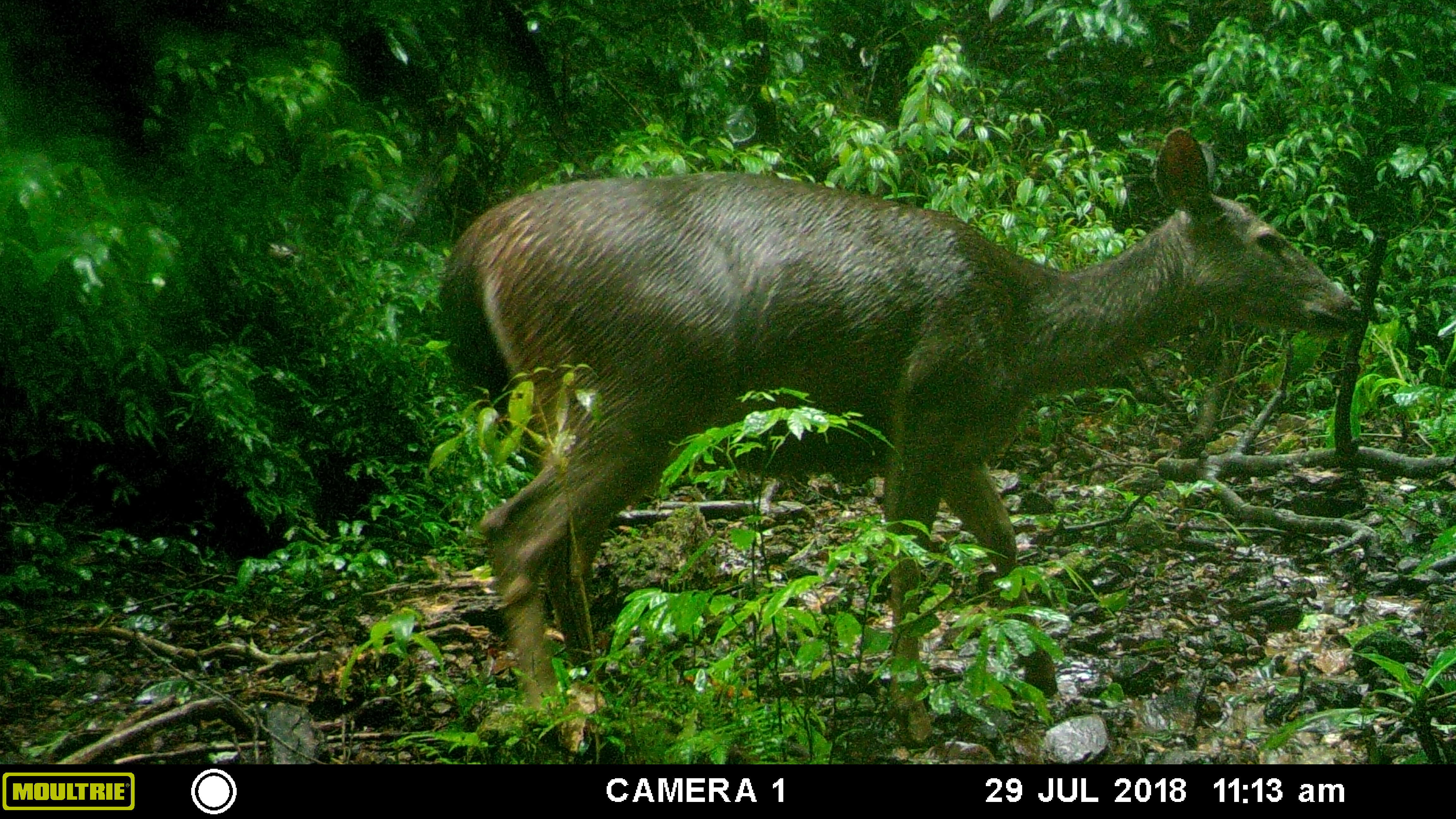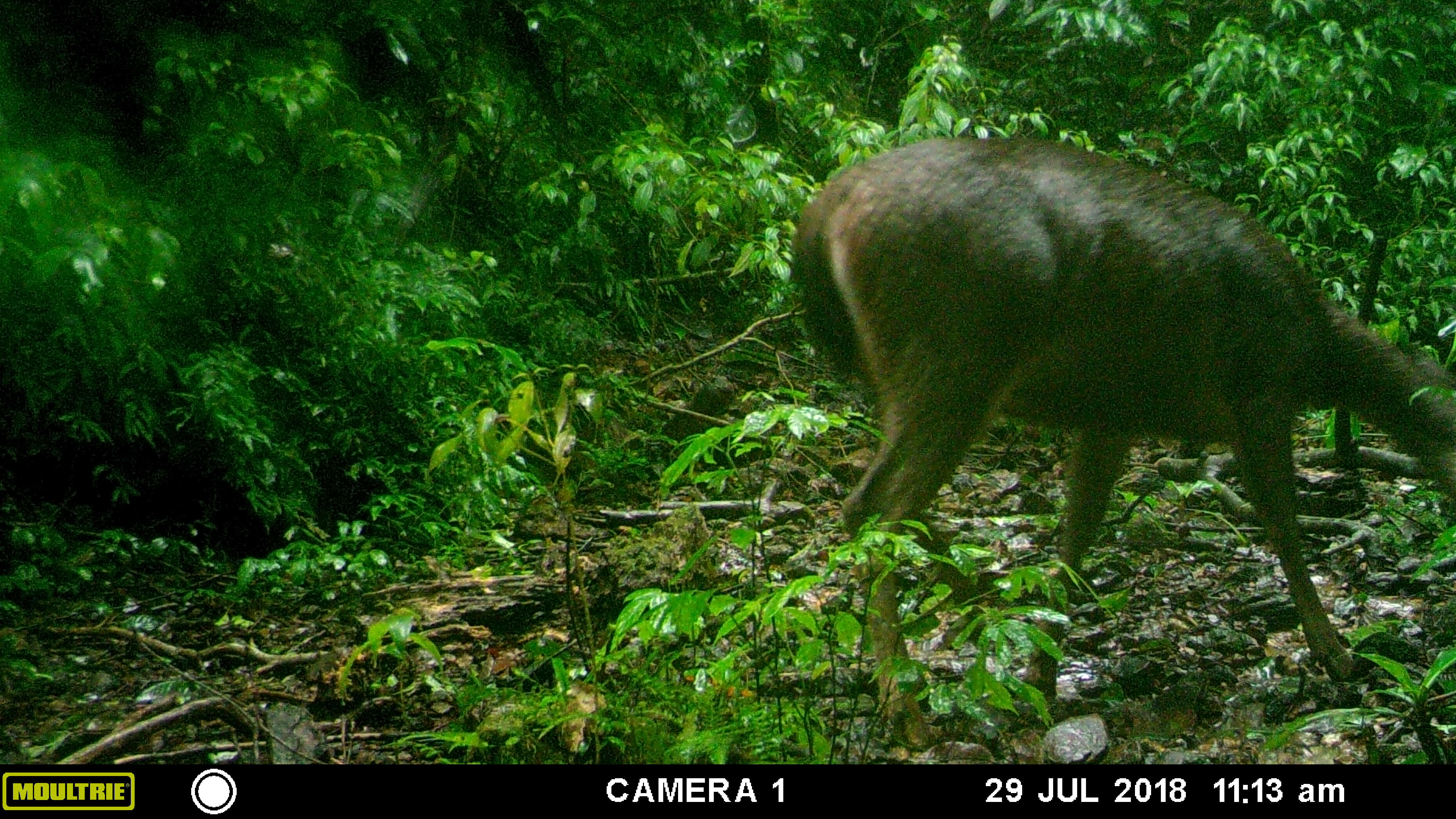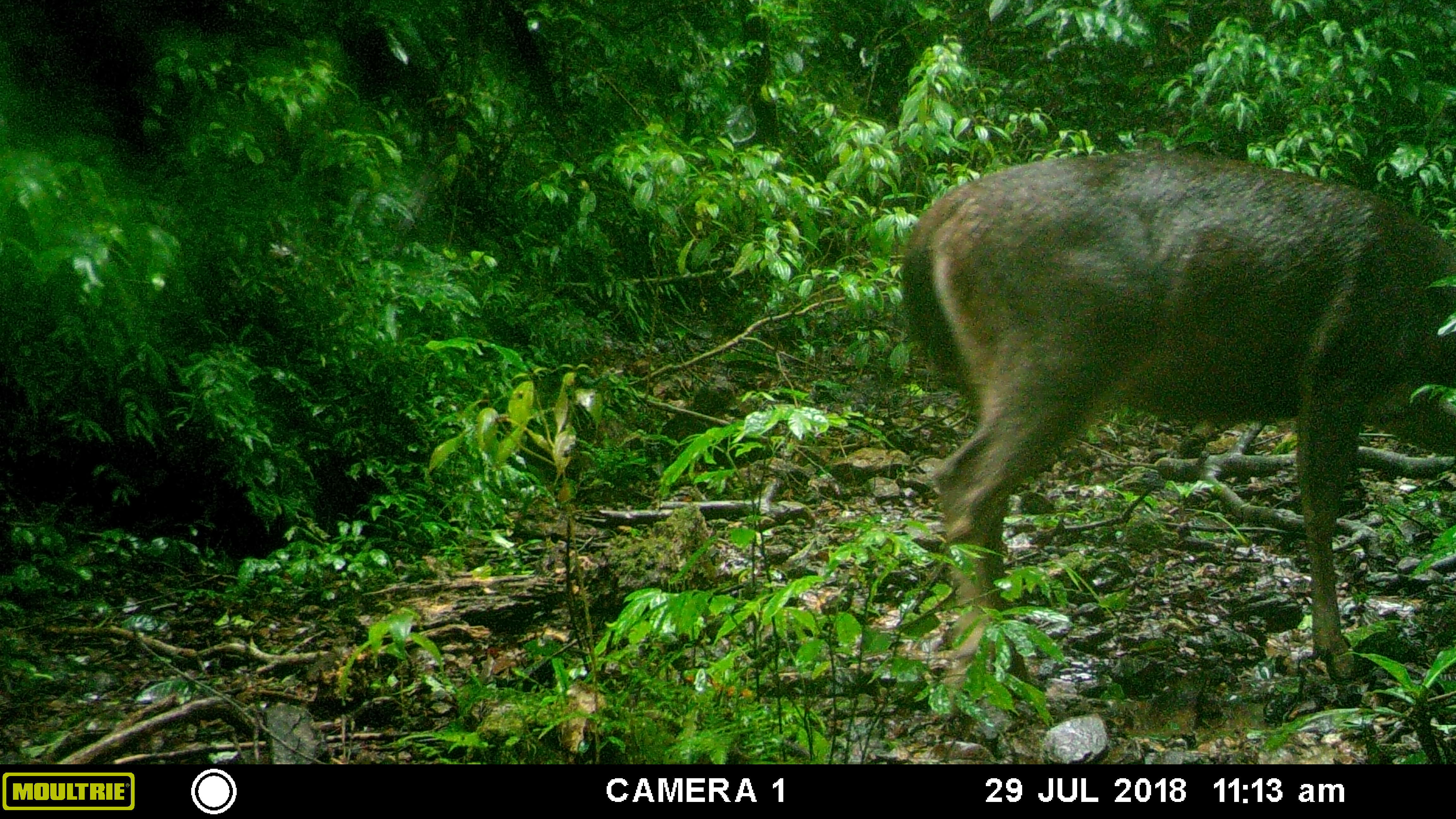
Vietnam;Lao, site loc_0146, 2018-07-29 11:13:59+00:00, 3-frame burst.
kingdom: Animalia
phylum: Chordata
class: Mammalia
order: Artiodactyla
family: Cervidae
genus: Rusa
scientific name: Rusa unicolor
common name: sambar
Sambar (Rusa unicolor). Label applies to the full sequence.